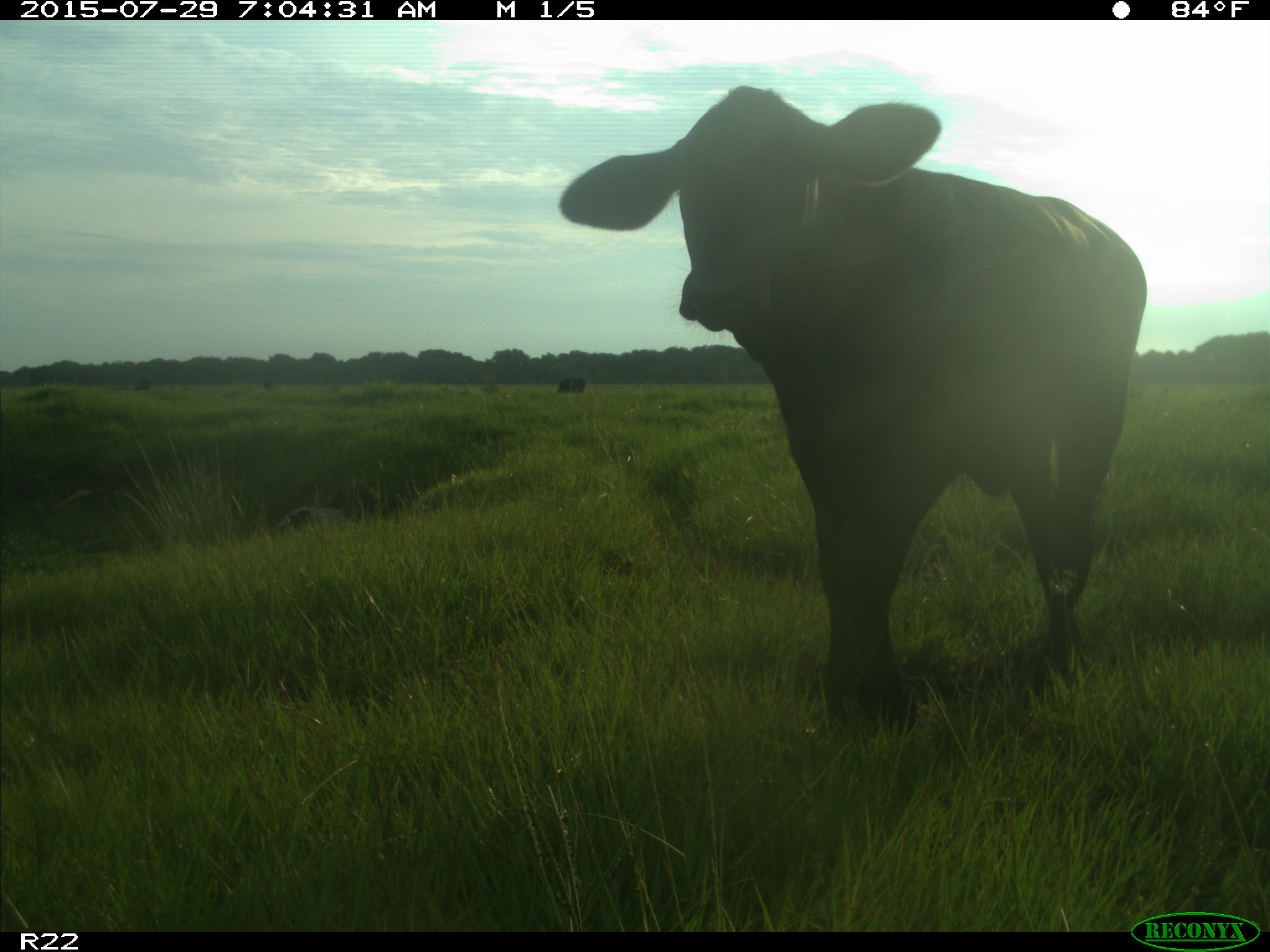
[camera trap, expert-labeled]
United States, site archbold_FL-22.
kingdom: Animalia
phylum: Chordata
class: Mammalia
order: Artiodactyla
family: Bovidae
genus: Bos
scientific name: Bos taurus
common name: domestic cow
Bos taurus (domestic cow).